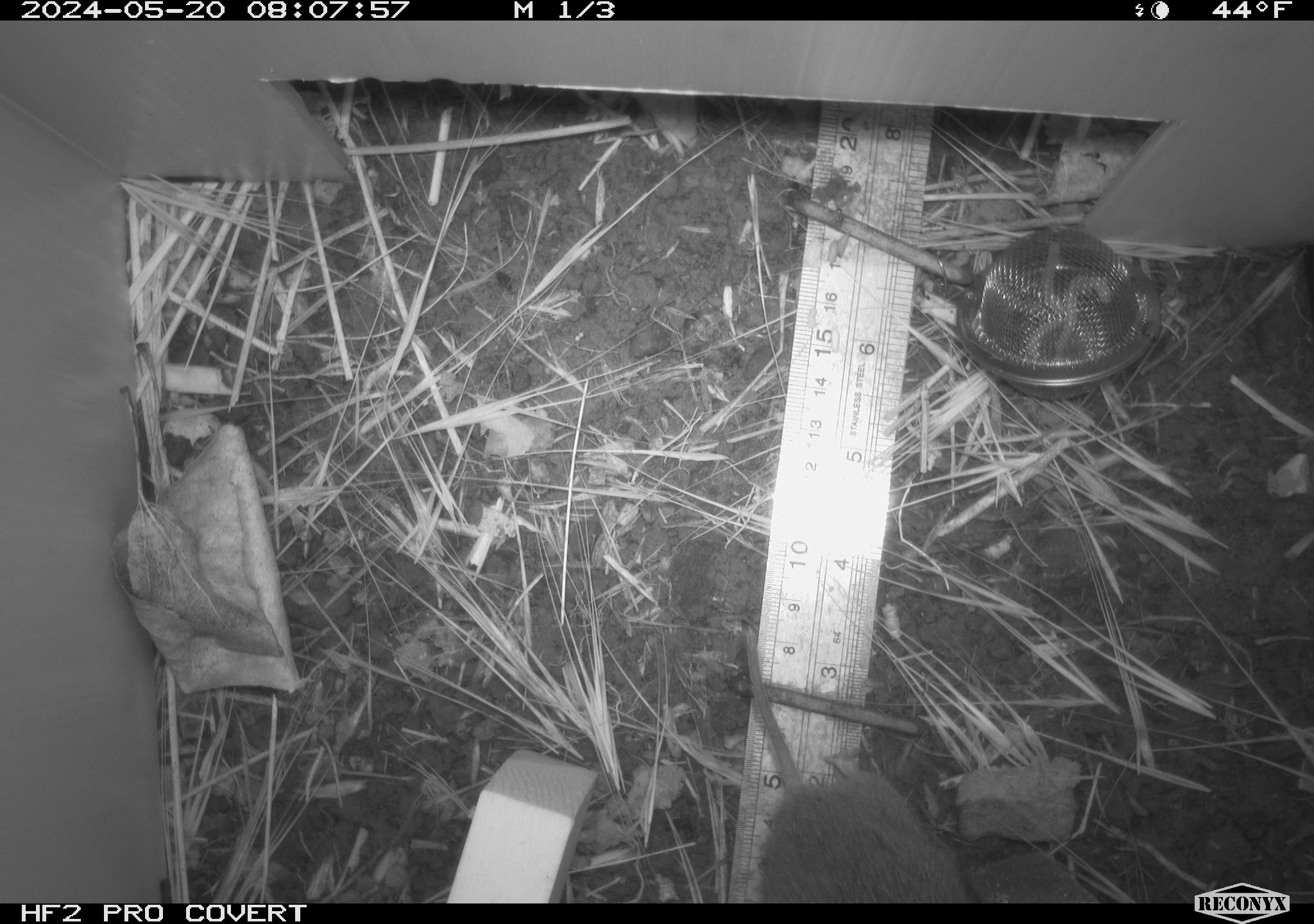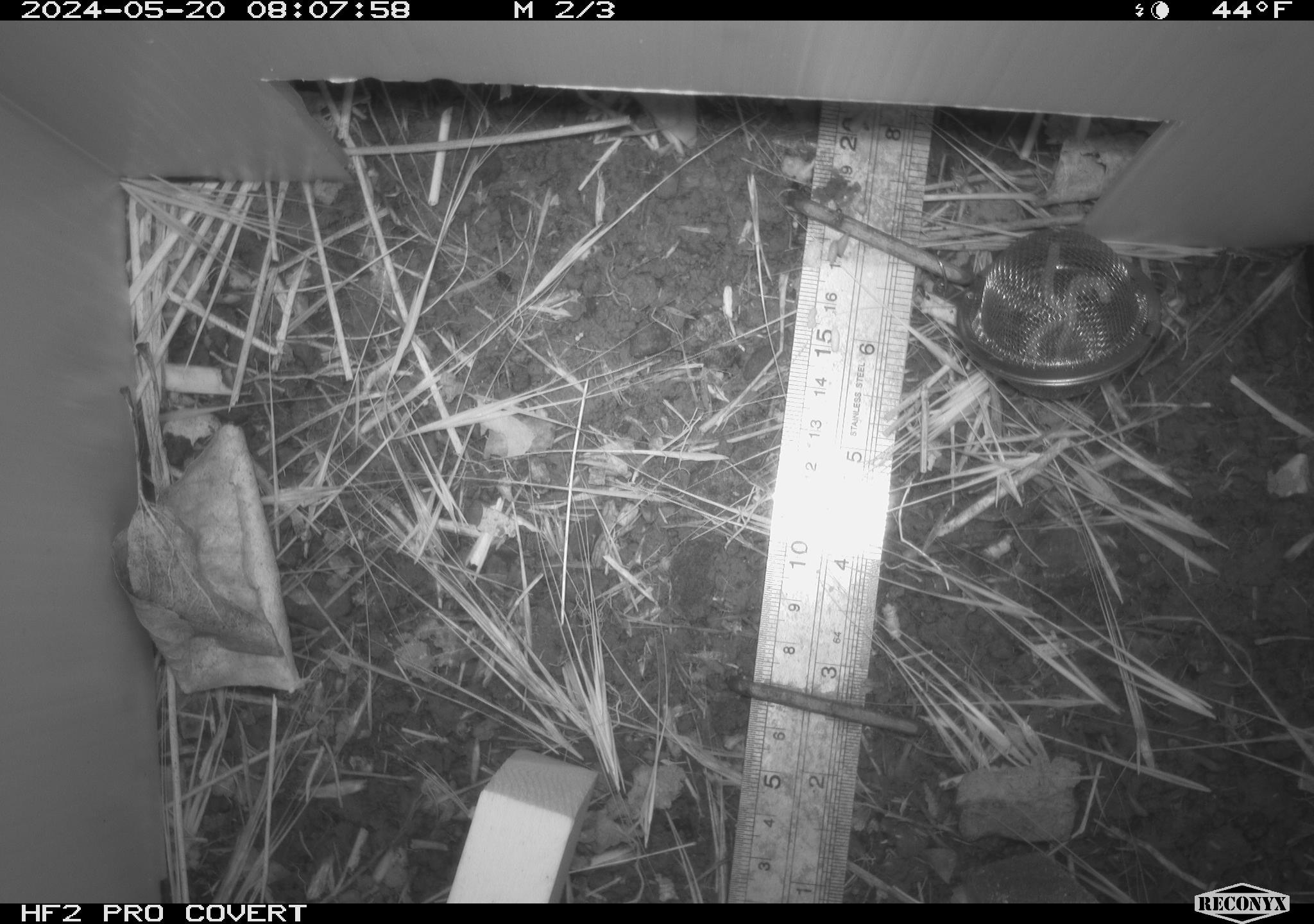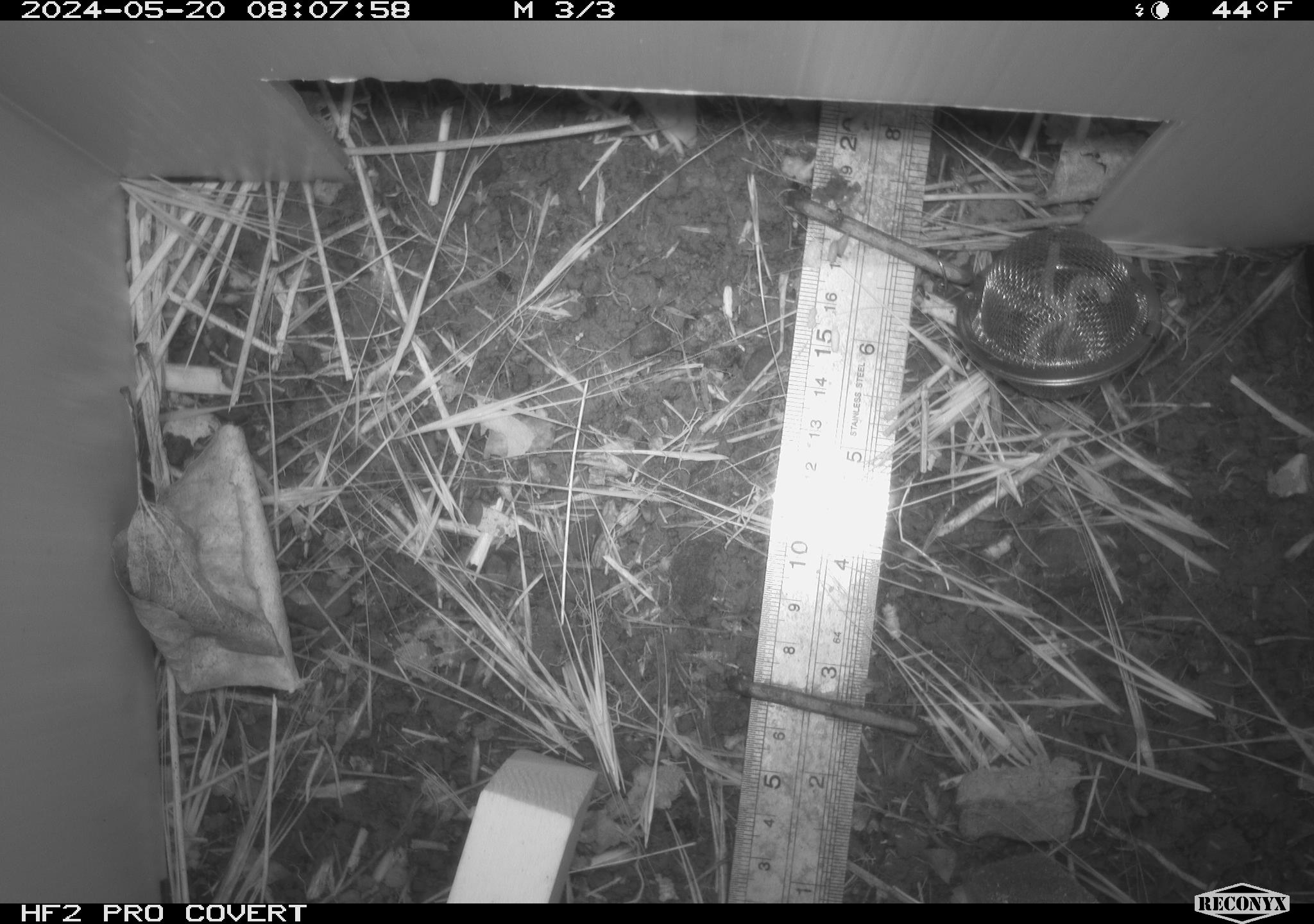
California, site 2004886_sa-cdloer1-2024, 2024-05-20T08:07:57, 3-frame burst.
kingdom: Animalia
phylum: Chordata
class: Mammalia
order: Rodentia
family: Cricetidae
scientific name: Arvicolinae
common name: voles, lemmings, and muskrats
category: arvicolinae subfamily